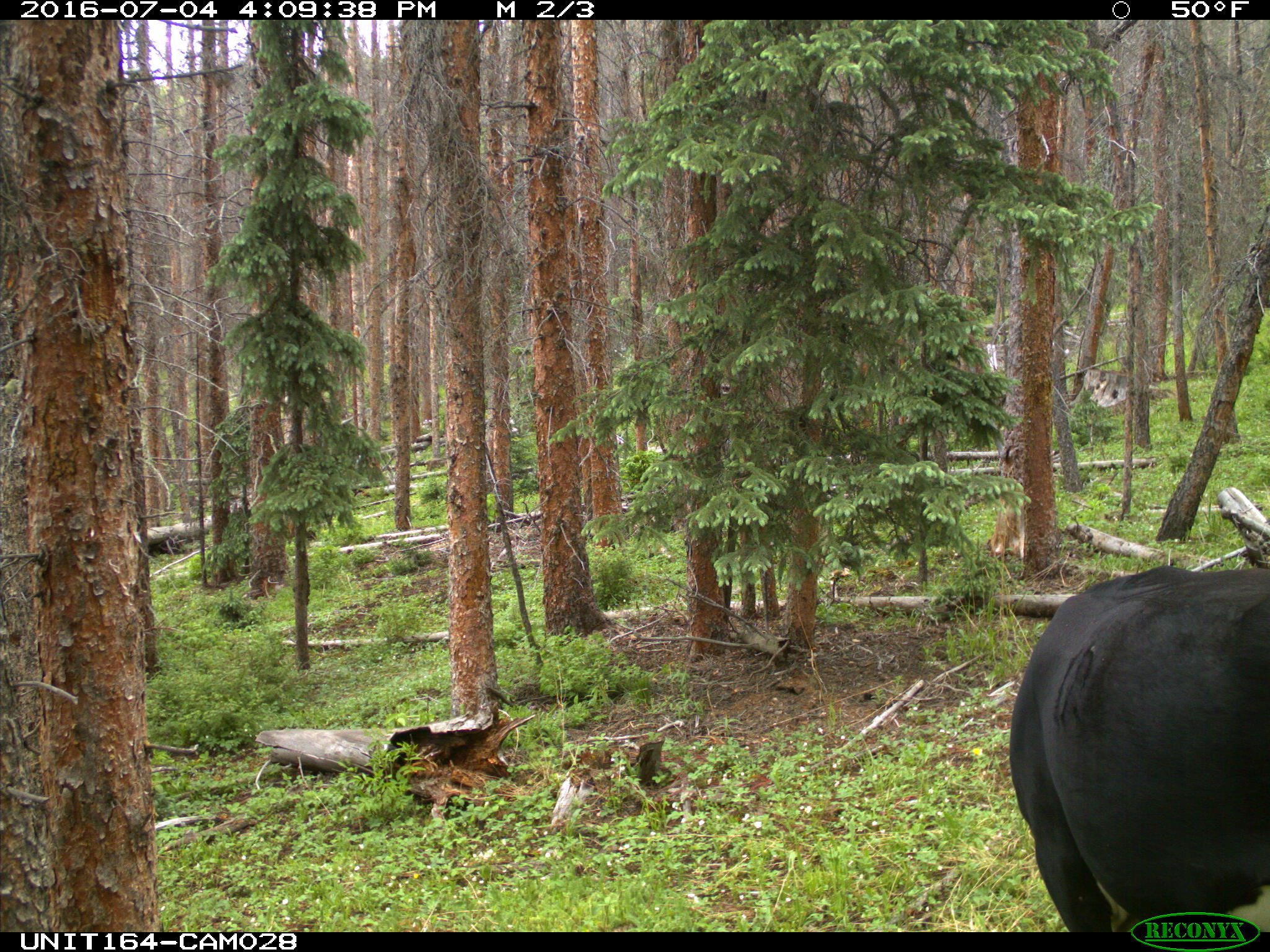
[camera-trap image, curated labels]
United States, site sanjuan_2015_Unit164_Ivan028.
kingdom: Animalia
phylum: Chordata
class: Mammalia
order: Artiodactyla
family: Bovidae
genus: Bos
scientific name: Bos taurus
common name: domestic cow